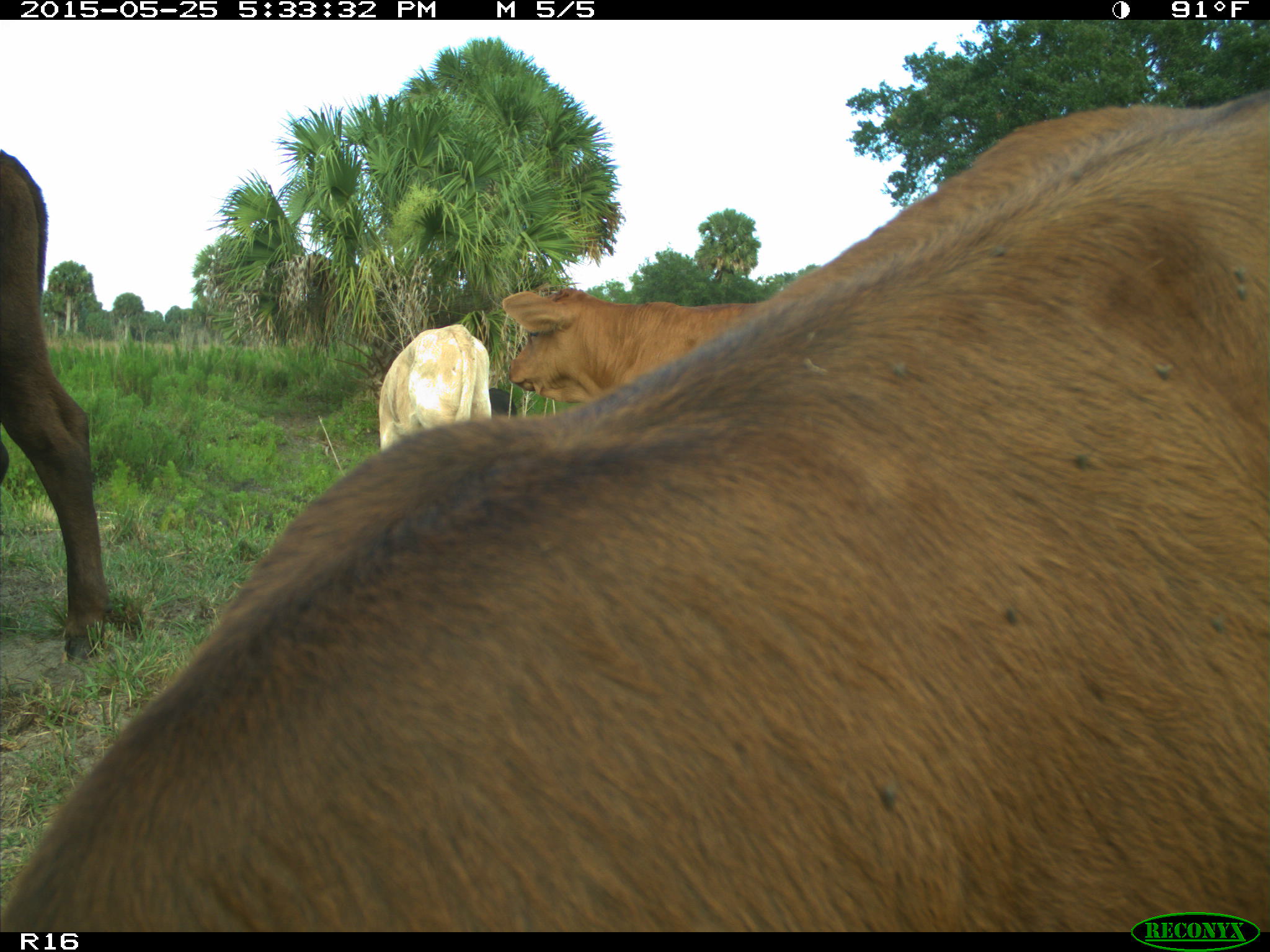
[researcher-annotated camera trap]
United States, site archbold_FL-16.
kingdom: Animalia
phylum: Chordata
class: Mammalia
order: Artiodactyla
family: Bovidae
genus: Bos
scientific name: Bos taurus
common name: domestic cow